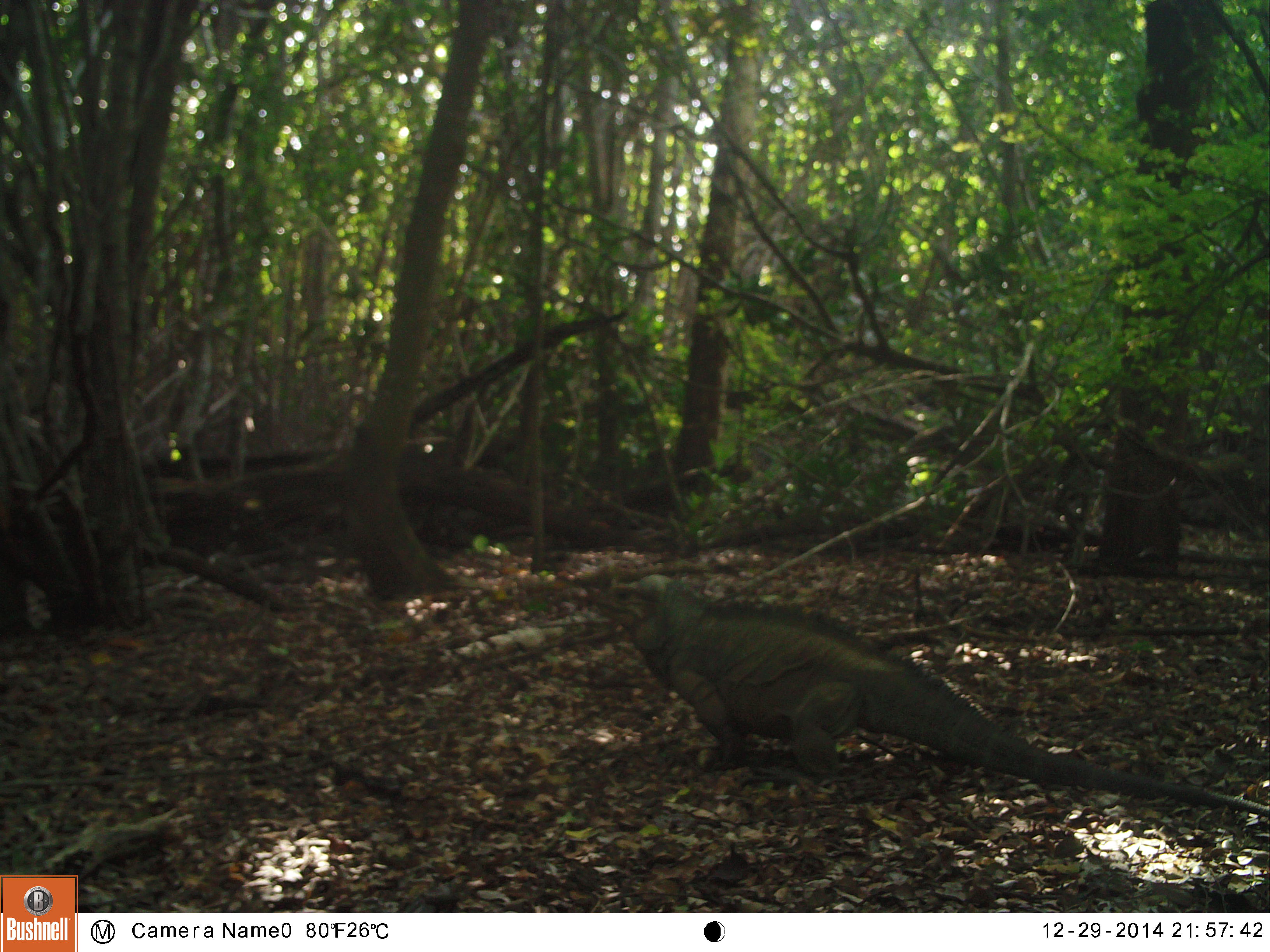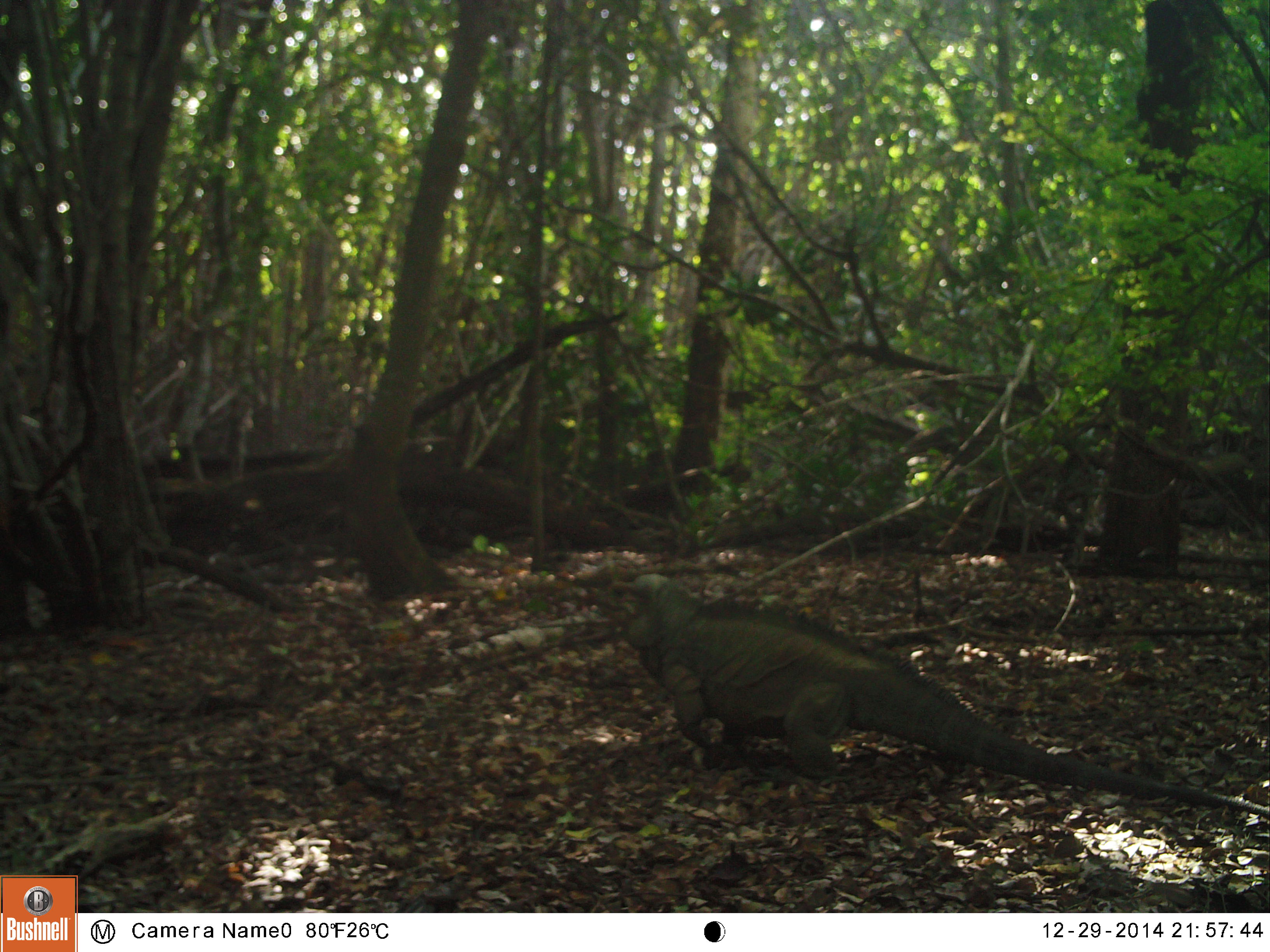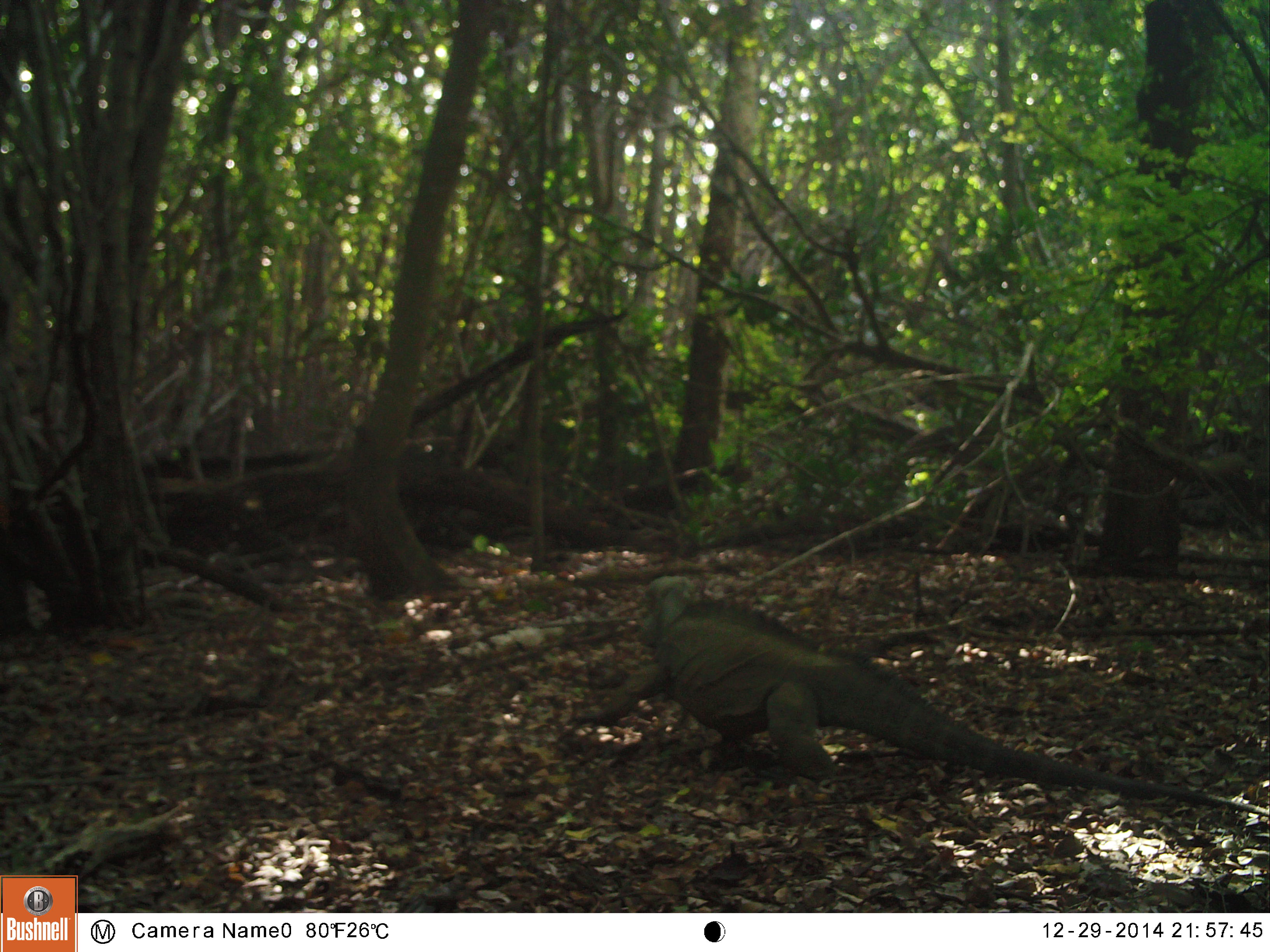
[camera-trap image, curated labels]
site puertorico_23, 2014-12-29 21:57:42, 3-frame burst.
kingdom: Animalia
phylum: Chordata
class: Reptilia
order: Squamata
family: Iguanidae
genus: Iguana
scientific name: Iguana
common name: typical iguanas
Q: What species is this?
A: Iguana (typical iguanas).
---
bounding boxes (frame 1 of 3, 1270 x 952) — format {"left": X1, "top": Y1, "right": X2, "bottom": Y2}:
iguana: {"left": 575, "top": 557, "right": 1270, "bottom": 819}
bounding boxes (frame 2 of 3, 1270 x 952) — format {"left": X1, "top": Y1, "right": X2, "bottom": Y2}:
iguana: {"left": 602, "top": 575, "right": 1209, "bottom": 801}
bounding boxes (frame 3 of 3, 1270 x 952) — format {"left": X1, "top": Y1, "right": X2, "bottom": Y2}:
iguana: {"left": 600, "top": 579, "right": 1219, "bottom": 800}